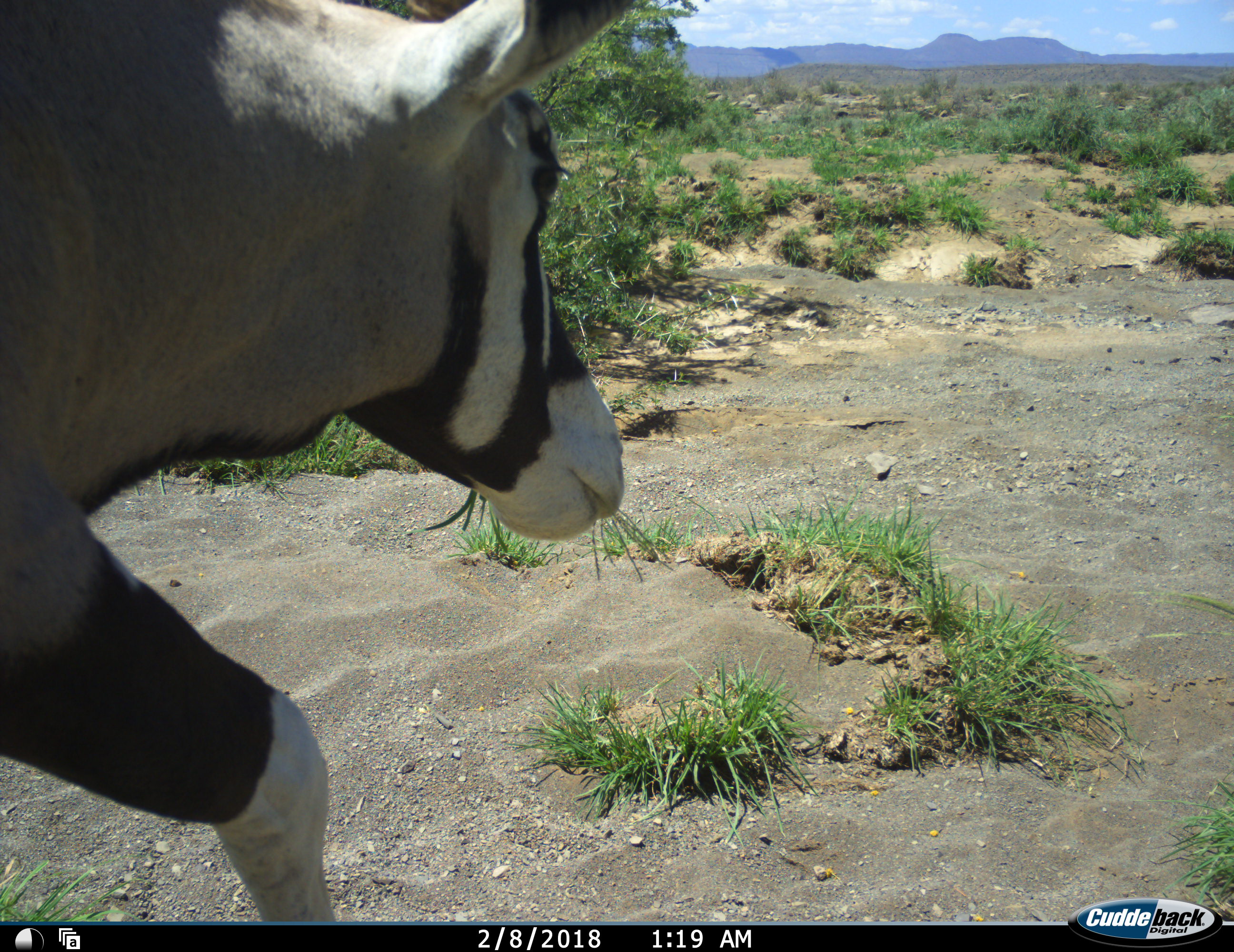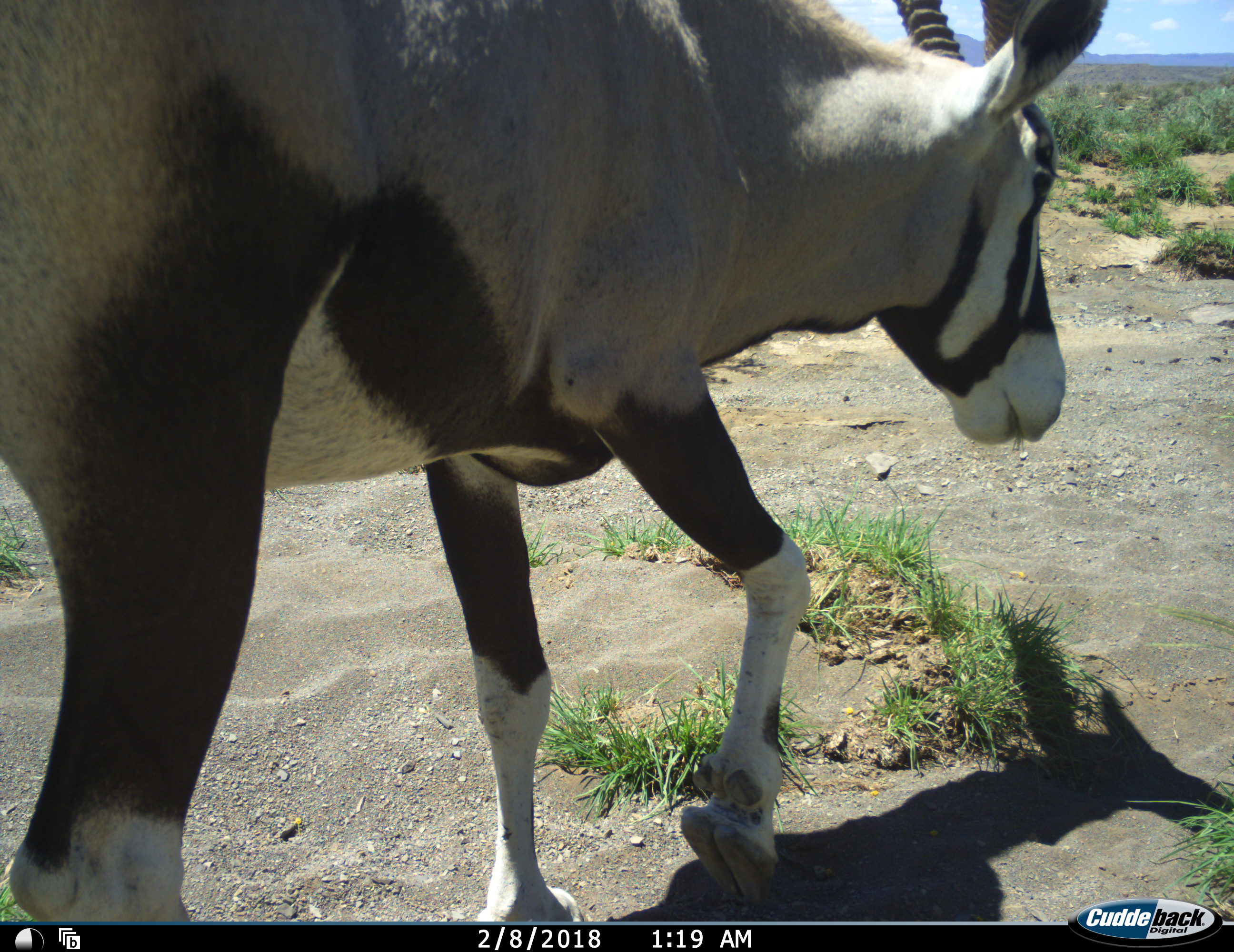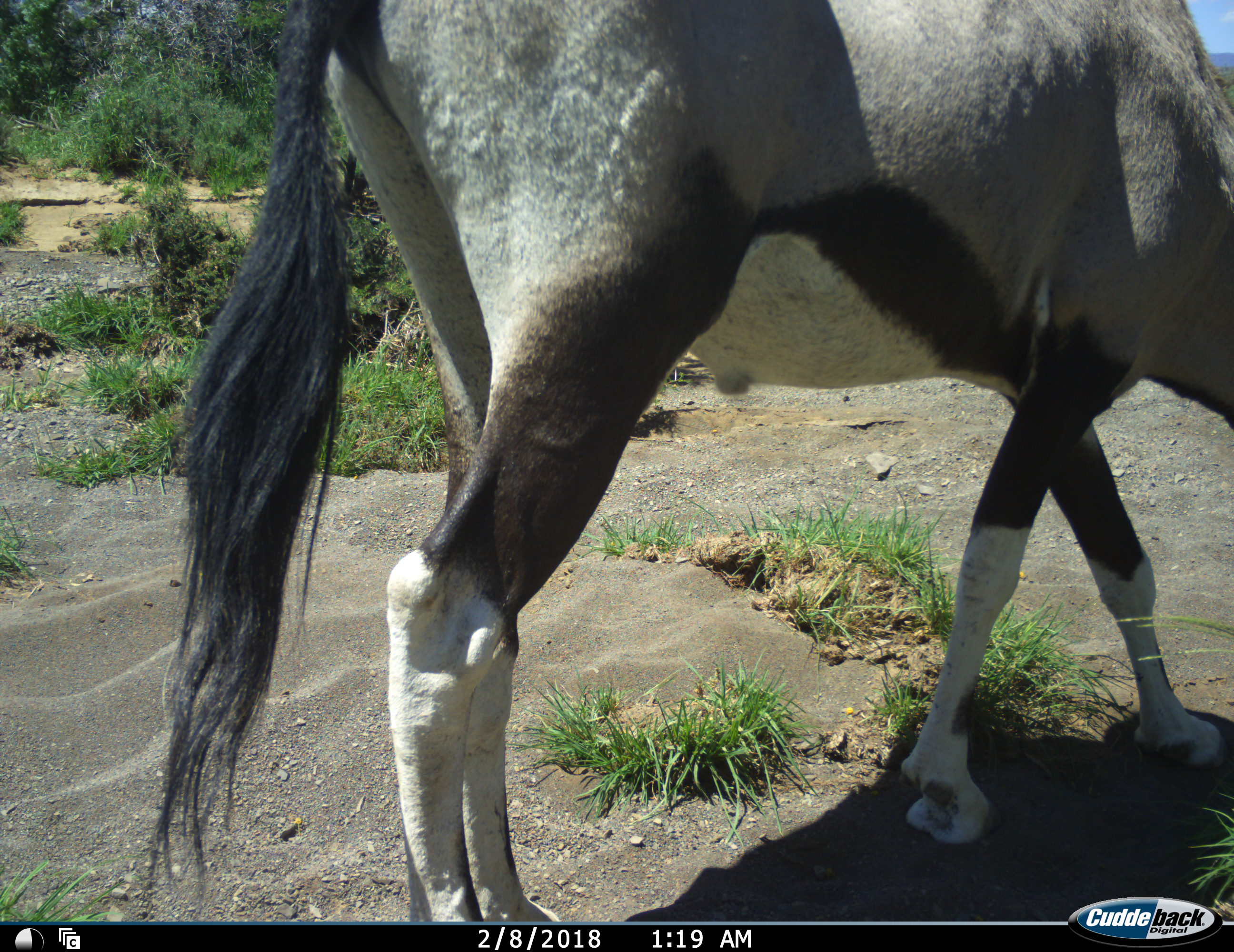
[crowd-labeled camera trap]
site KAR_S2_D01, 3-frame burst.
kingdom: Animalia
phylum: Chordata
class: Mammalia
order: Artiodactyla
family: Bovidae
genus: Oryx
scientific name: Oryx gazella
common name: gemsbok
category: oryx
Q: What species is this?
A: Oryx (gemsbok) (Oryx gazella).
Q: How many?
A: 1.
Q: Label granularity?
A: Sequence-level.